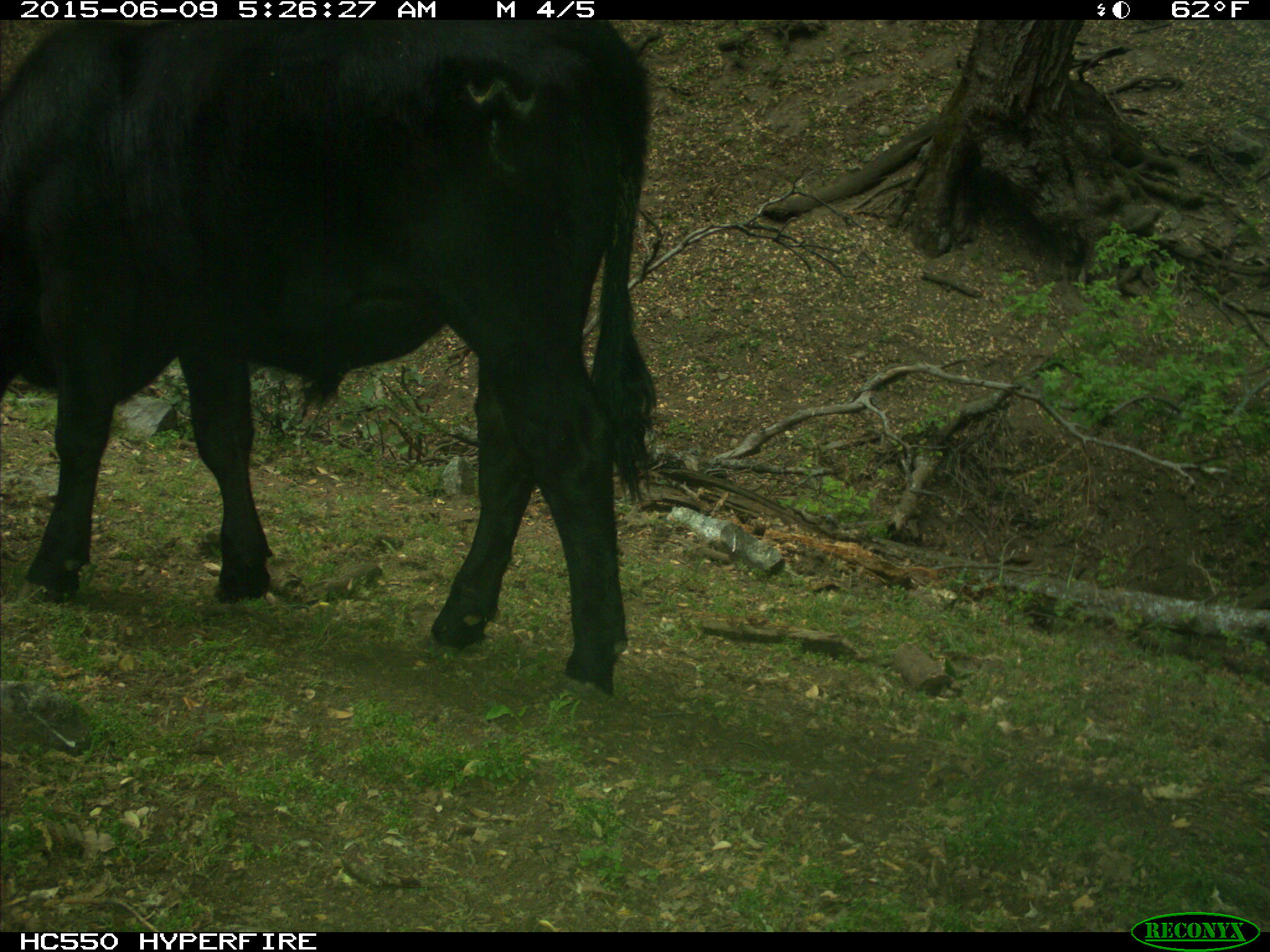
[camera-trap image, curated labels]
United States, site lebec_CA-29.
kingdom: Animalia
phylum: Chordata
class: Mammalia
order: Artiodactyla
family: Bovidae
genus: Bos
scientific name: Bos taurus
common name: domestic cow